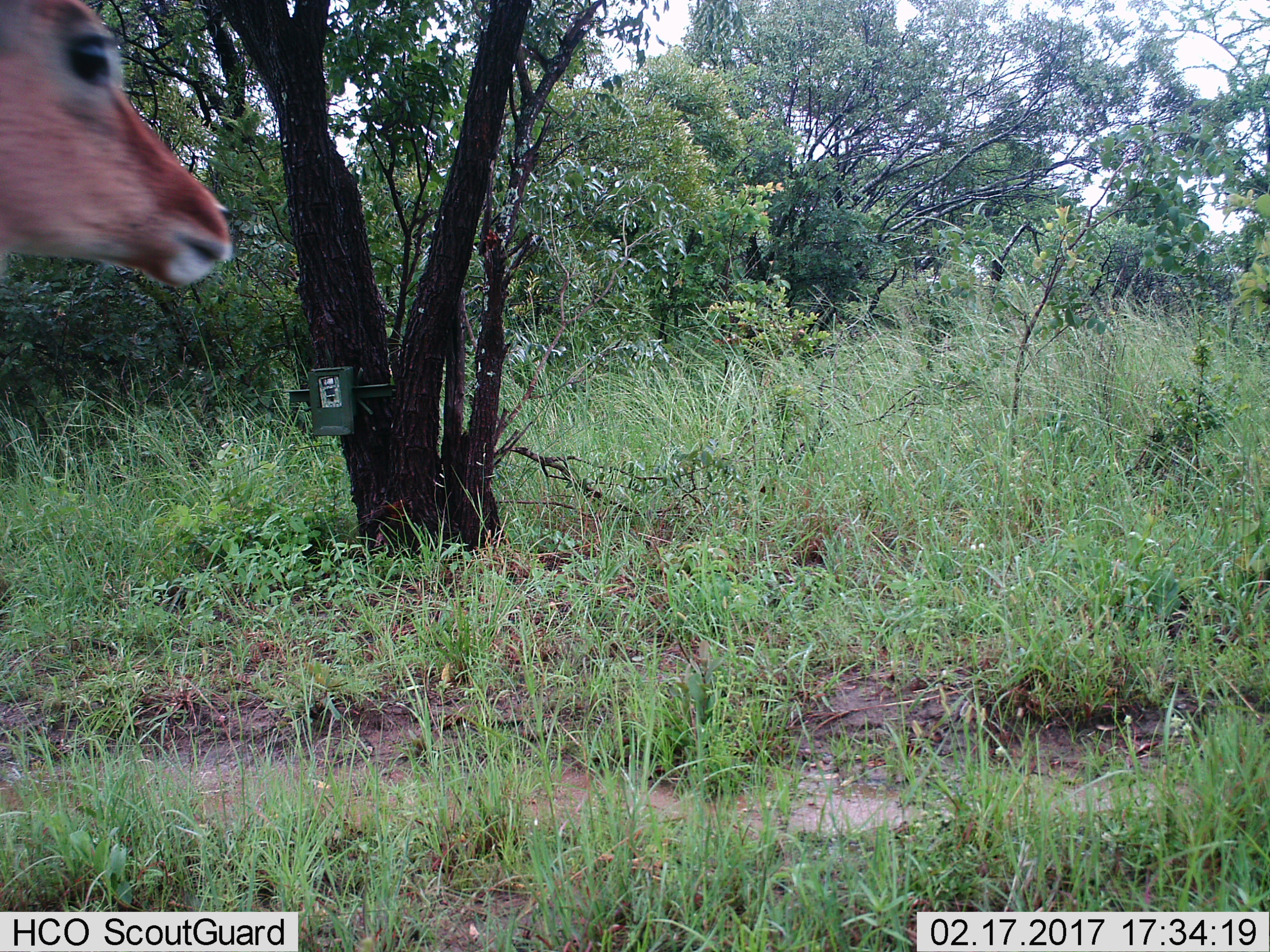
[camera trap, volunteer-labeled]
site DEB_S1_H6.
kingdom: Animalia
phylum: Chordata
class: Mammalia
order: Artiodactyla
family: Bovidae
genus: Aepyceros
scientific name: Aepyceros melampus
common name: impala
Impala (Aepyceros melampus), count 1. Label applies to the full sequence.